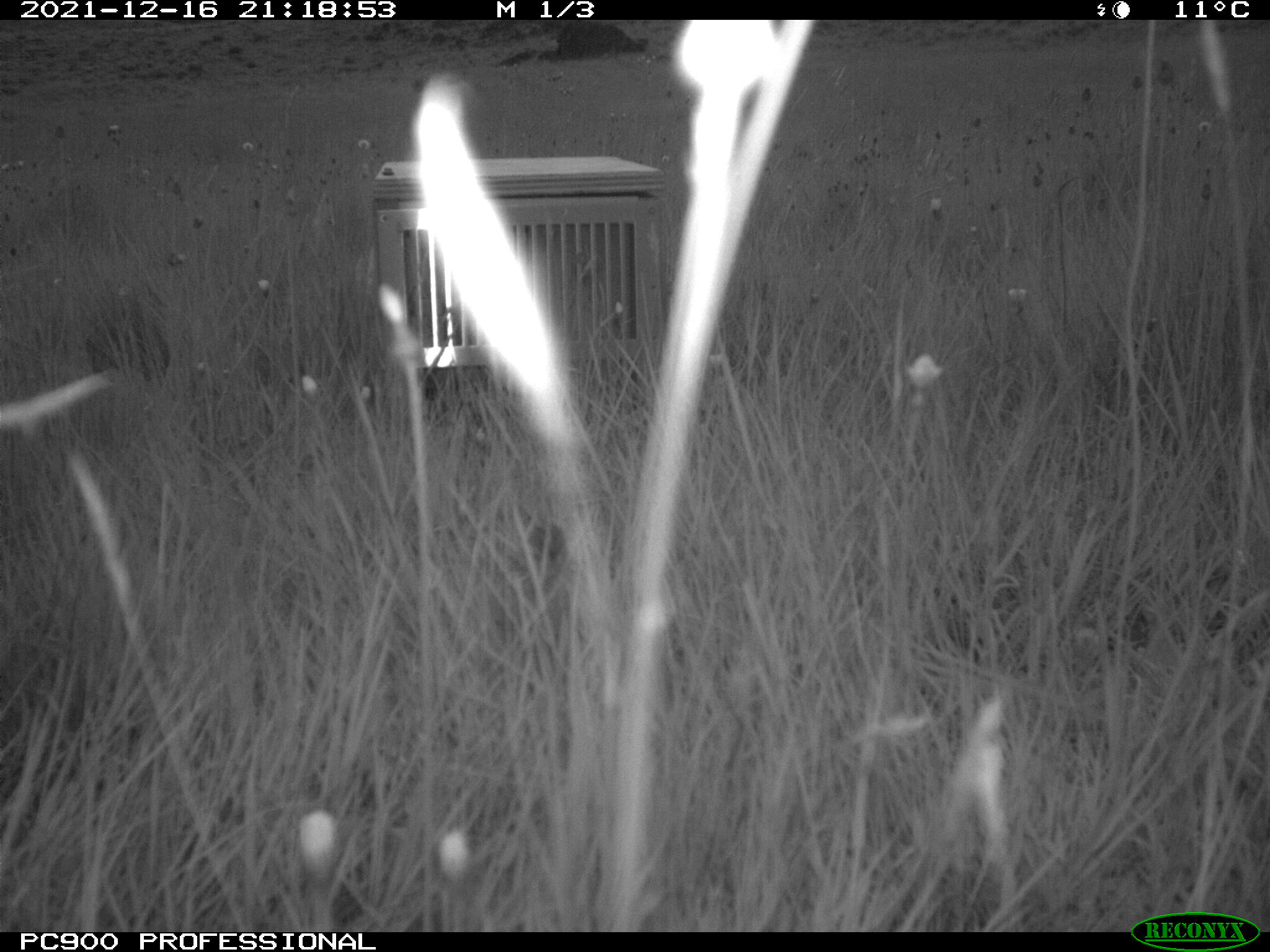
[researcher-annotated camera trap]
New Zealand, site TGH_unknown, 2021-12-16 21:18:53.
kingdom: Animalia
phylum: Chordata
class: Aves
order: Passeriformes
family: Motacillidae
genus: Anthus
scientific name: Anthus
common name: pipit